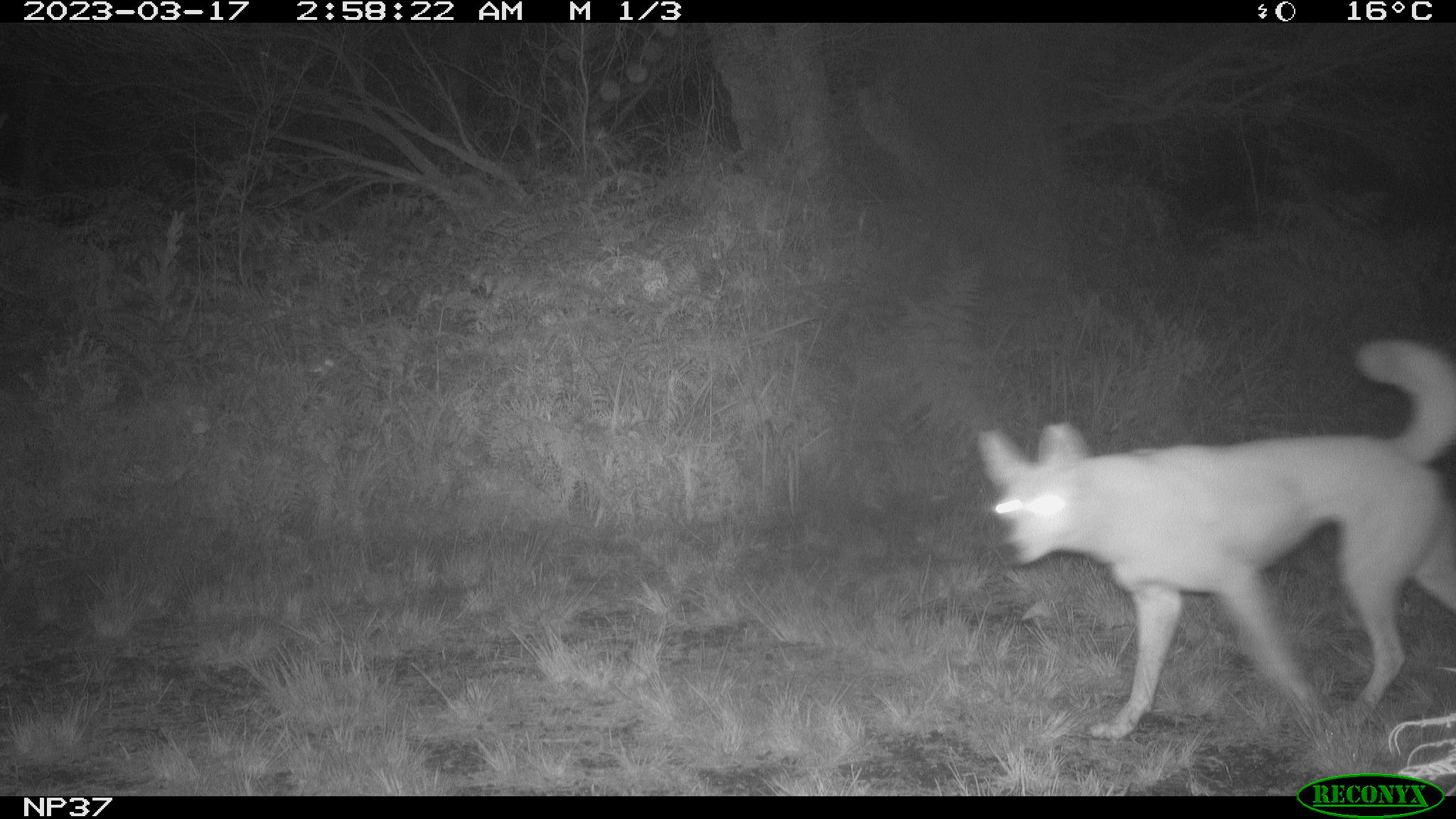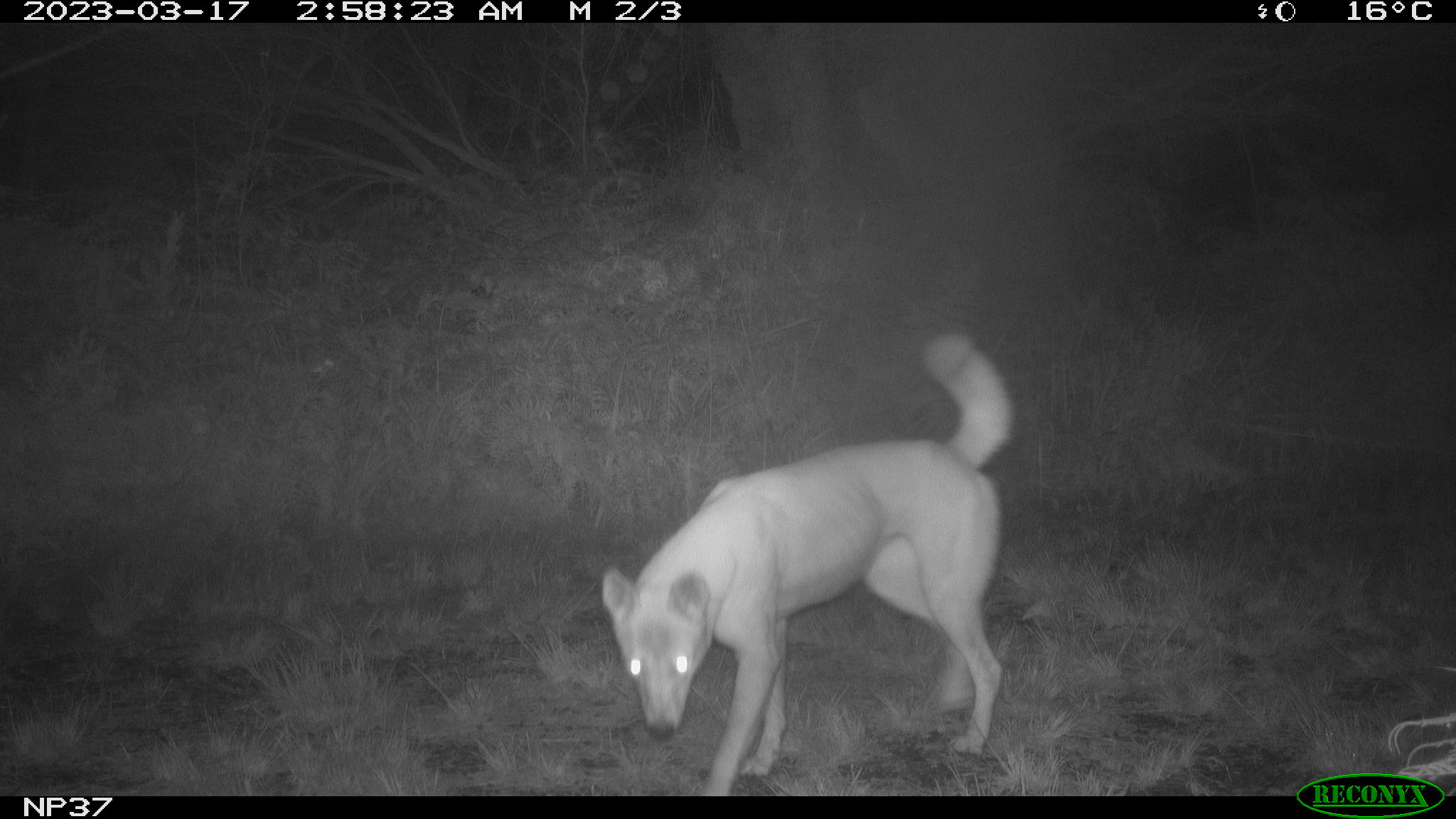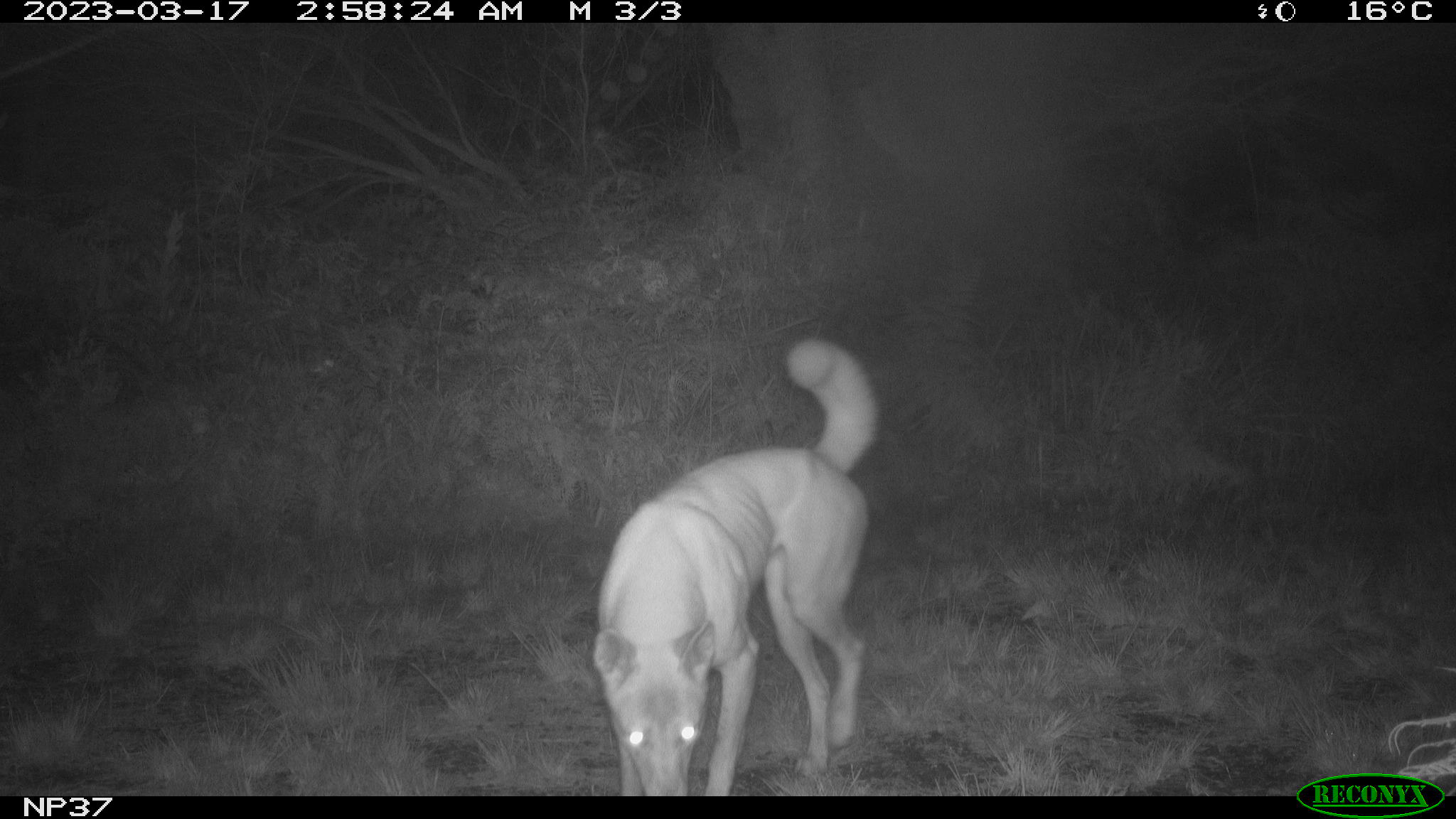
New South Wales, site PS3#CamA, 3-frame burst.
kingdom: Animalia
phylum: Chordata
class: Mammalia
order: Carnivora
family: Canidae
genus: Canis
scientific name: Canis familiaris dingo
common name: dingo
Dingo (Canis familiaris dingo).